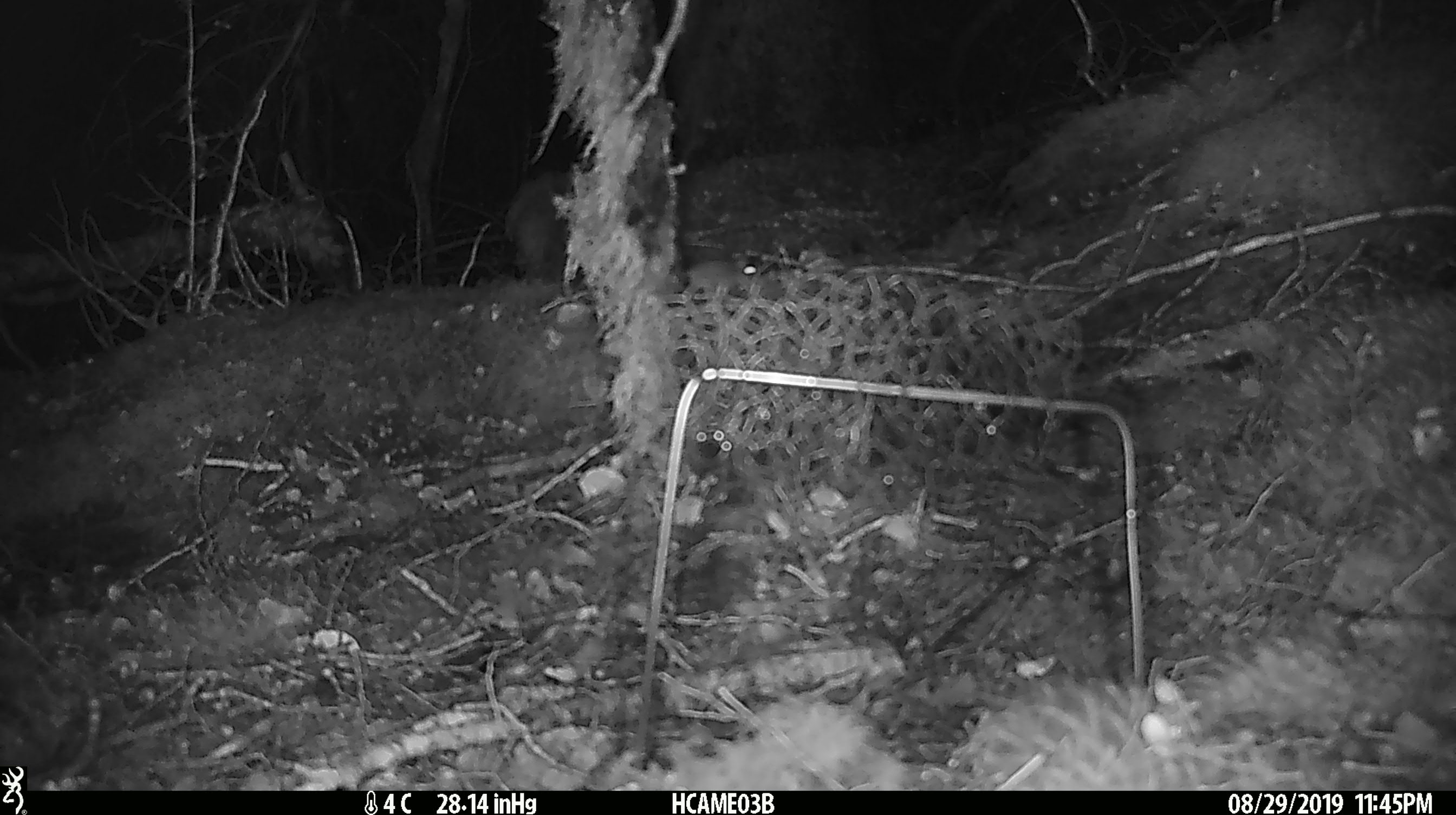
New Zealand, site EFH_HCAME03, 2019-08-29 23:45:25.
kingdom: Animalia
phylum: Chordata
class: Mammalia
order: Rodentia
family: Muridae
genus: Mus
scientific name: Mus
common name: mouse